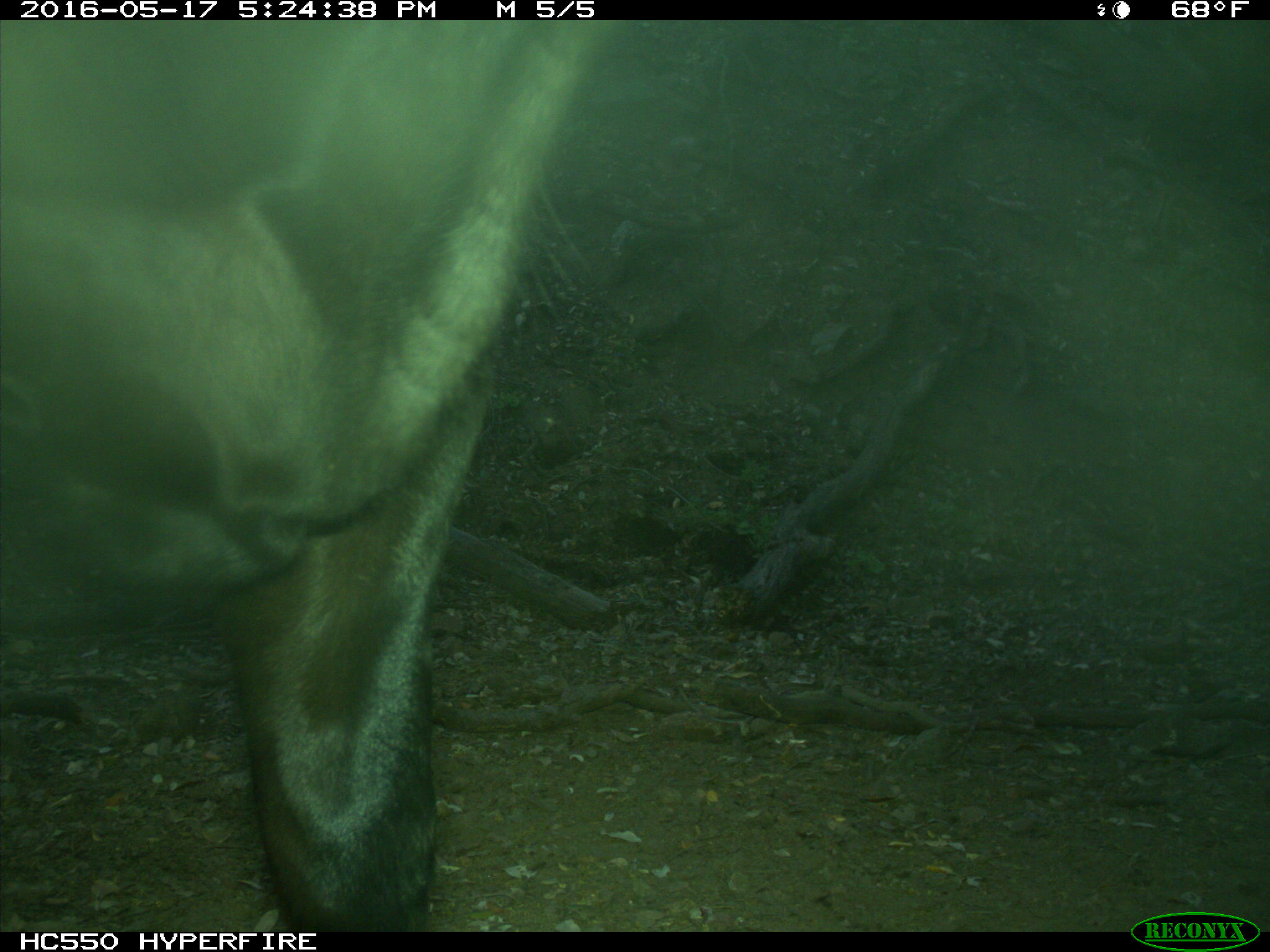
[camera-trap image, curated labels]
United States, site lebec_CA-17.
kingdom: Animalia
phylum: Chordata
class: Mammalia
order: Artiodactyla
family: Bovidae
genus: Bos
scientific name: Bos taurus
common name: domestic cow